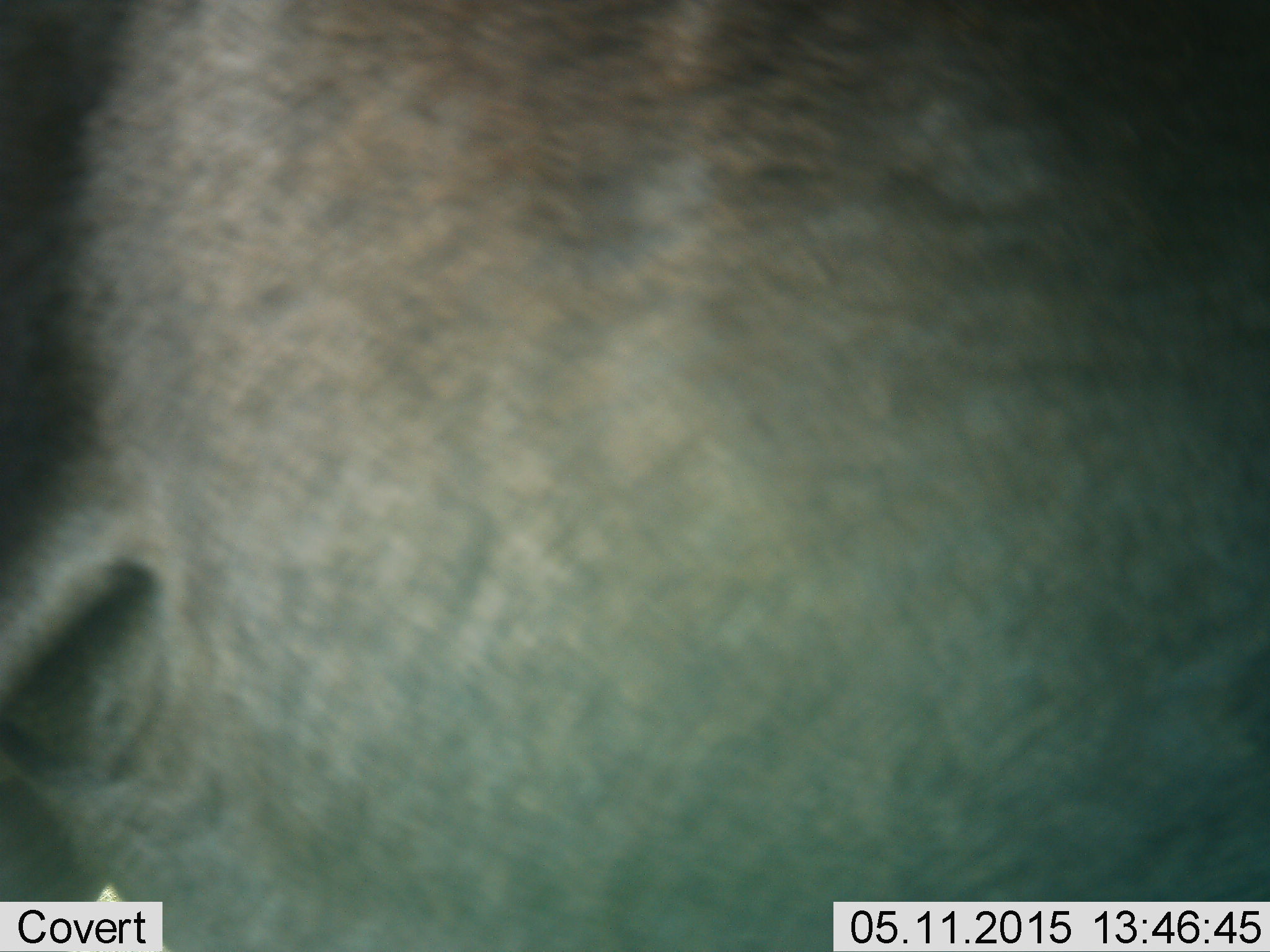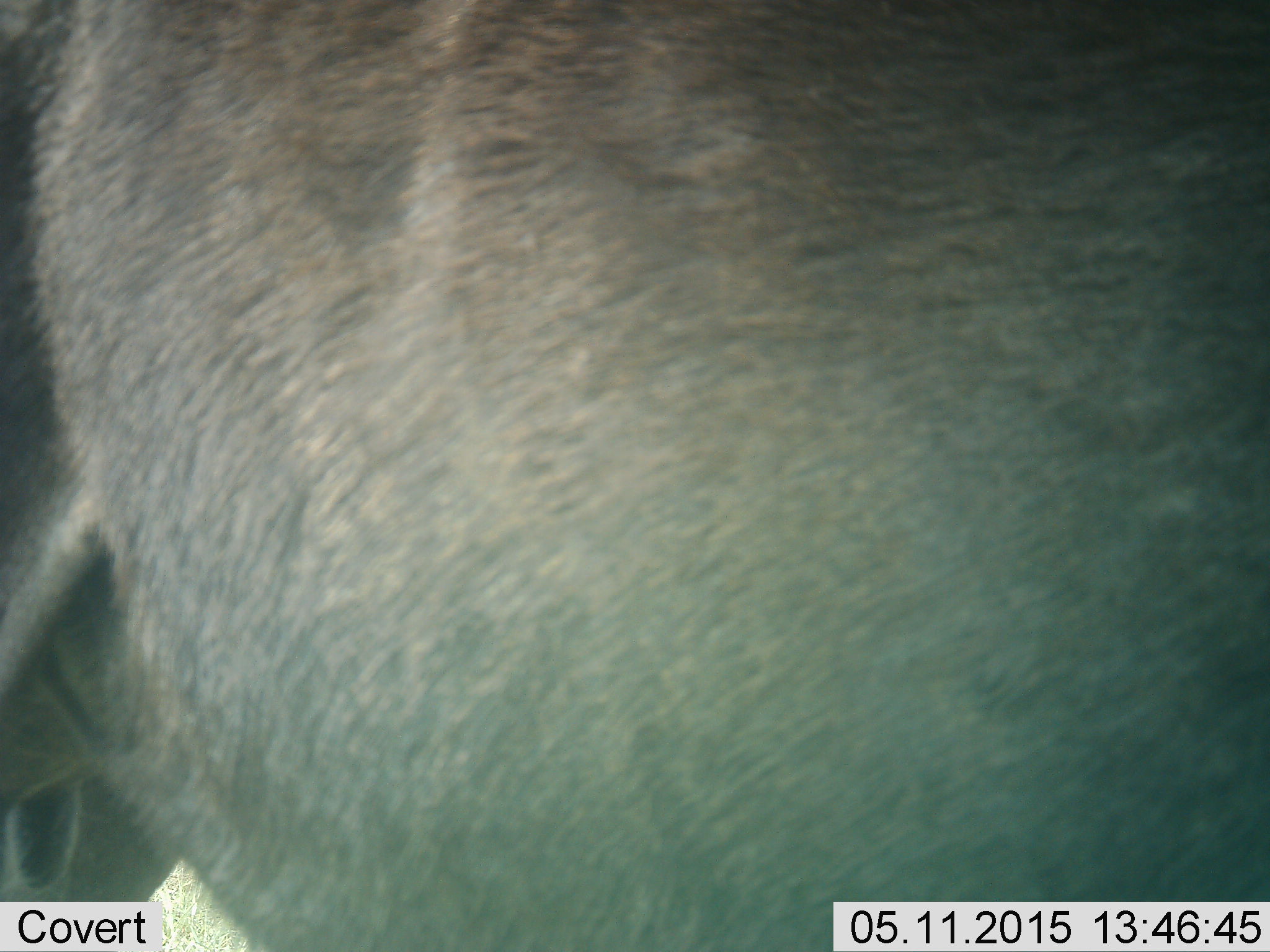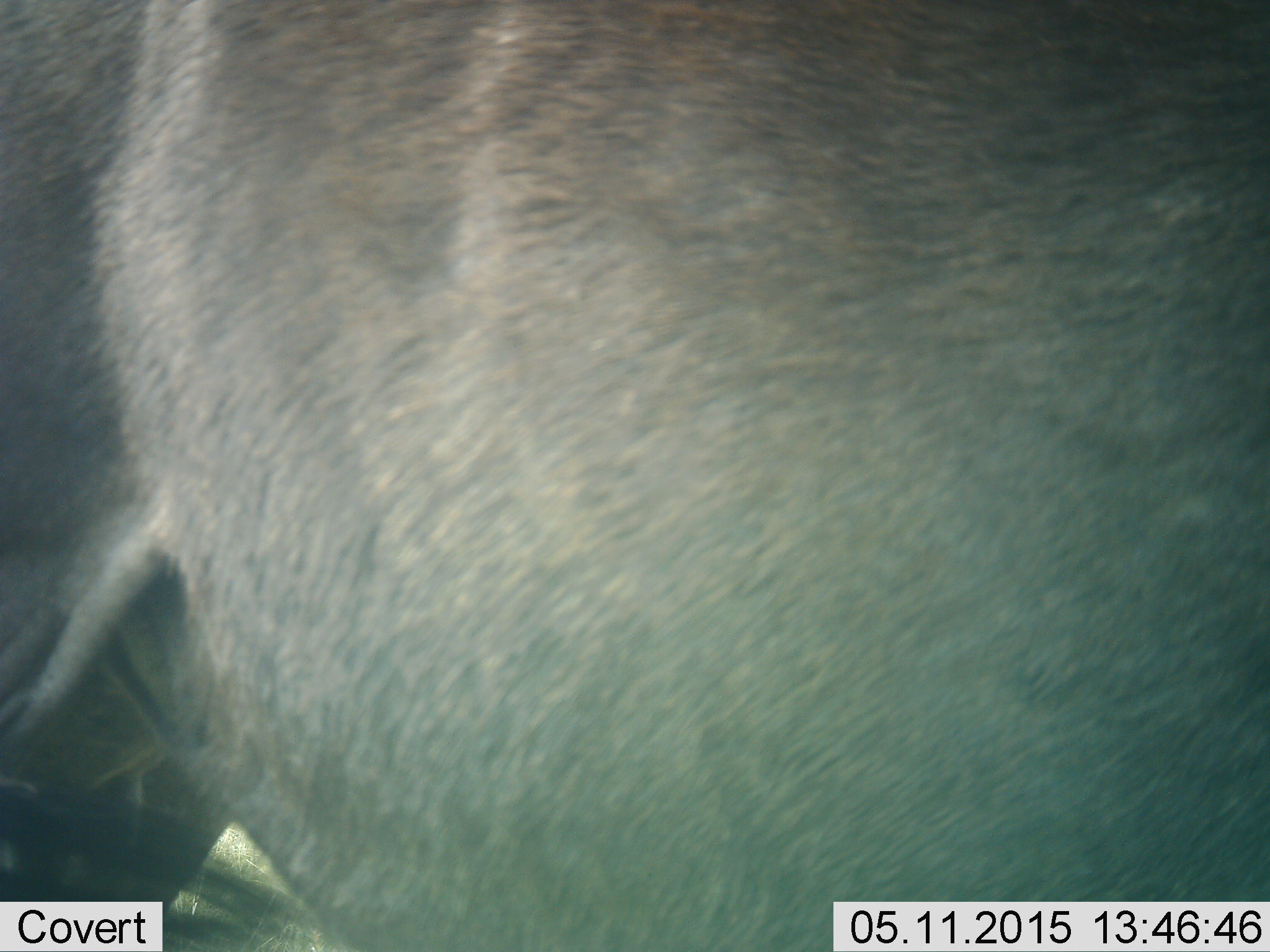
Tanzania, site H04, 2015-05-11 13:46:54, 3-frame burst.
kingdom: Animalia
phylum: Chordata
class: Mammalia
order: Artiodactyla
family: Bovidae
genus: Connochaetes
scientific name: Connochaetes taurinus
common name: blue wildebeest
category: wildebeest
Wildebeest (blue wildebeest) (Connochaetes taurinus), count 1. Behavior (volunteer vote fractions): standing 80%, resting 0%, moving 30%, interacting 0%. Young present (vote fraction): 0%. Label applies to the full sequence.